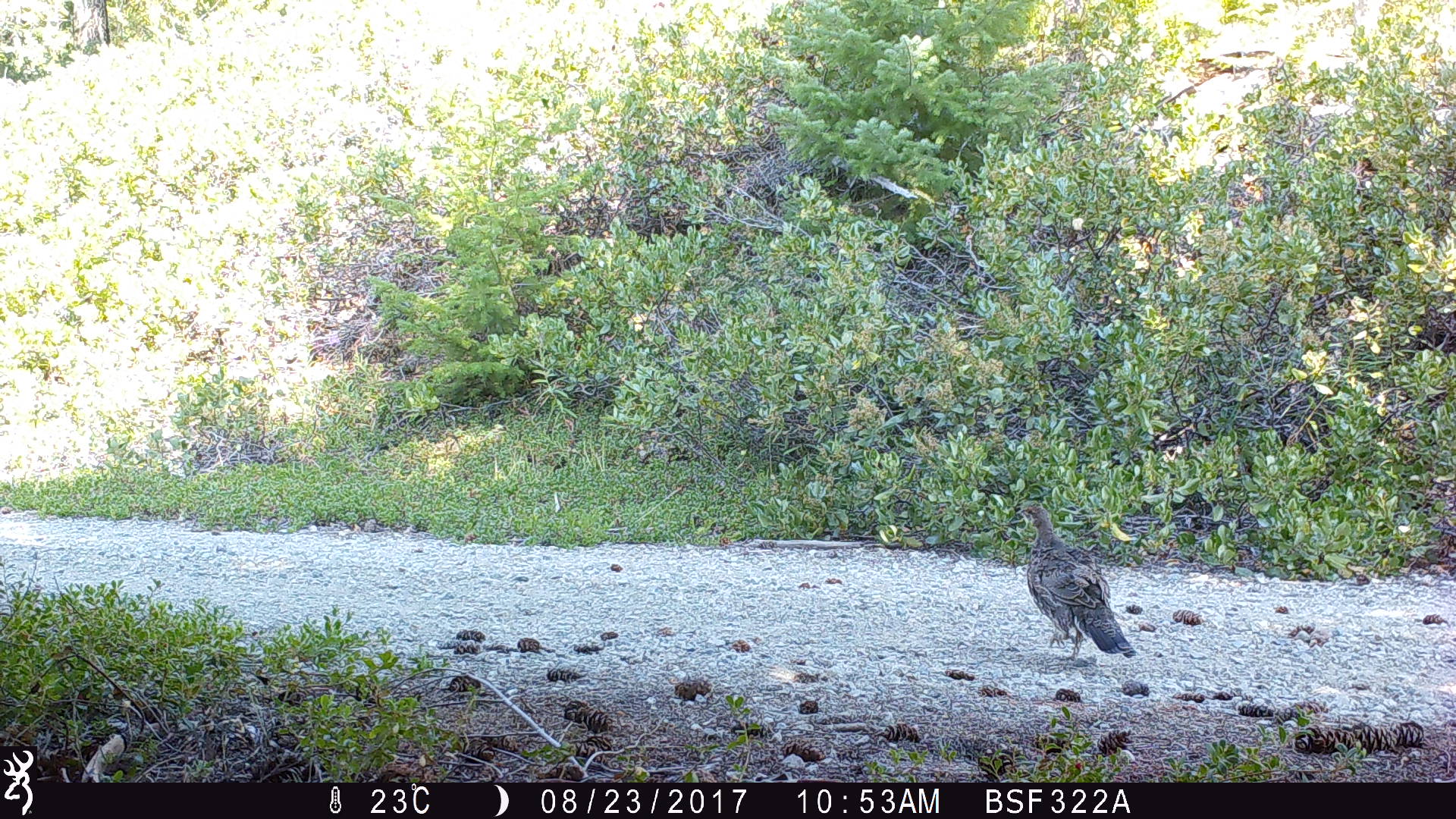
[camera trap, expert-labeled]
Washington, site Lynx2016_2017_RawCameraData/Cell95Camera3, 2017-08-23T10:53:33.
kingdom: Animalia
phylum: Chordata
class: Aves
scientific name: Aves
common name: birds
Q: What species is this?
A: Aves (birds).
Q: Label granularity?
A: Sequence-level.